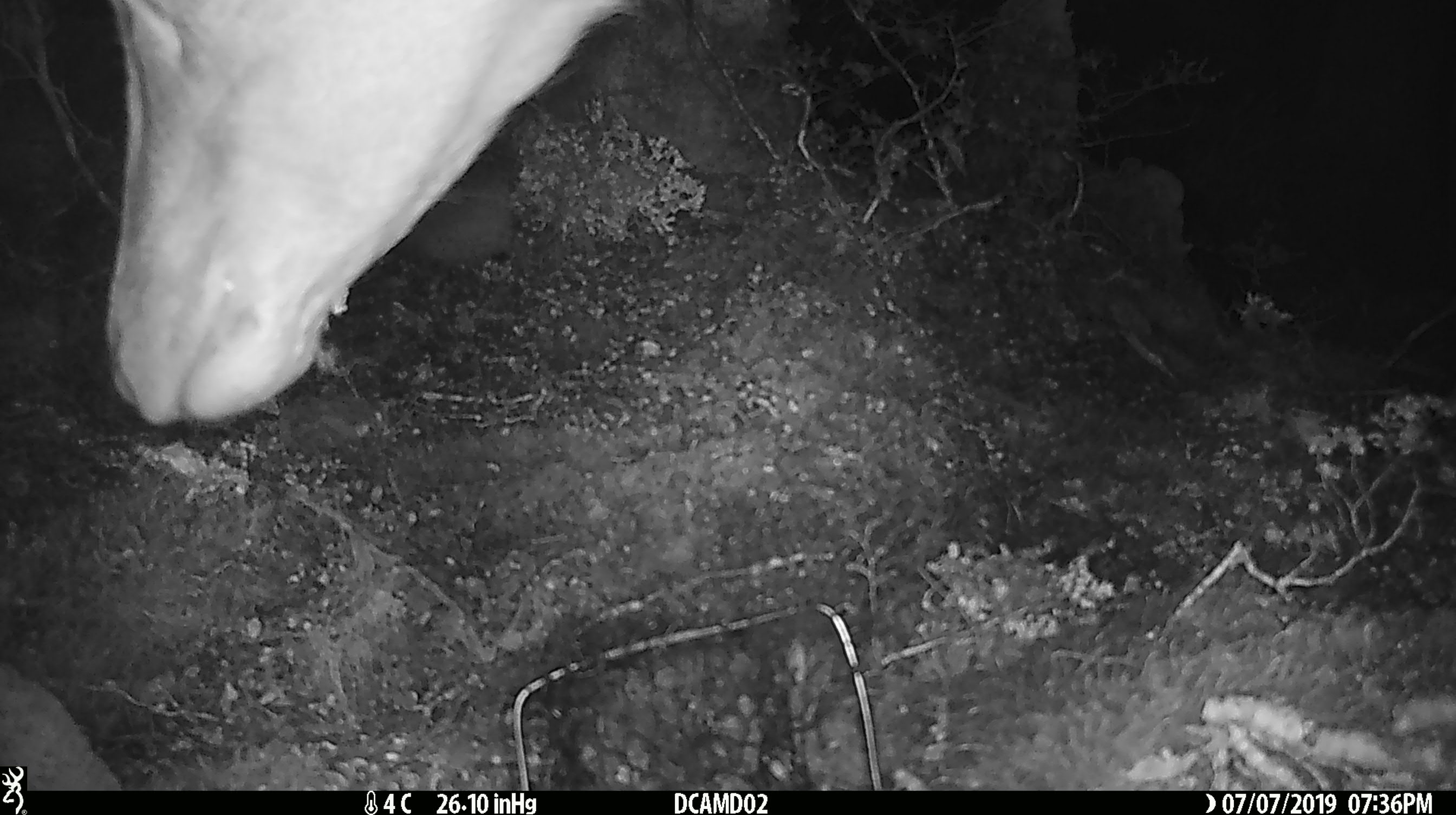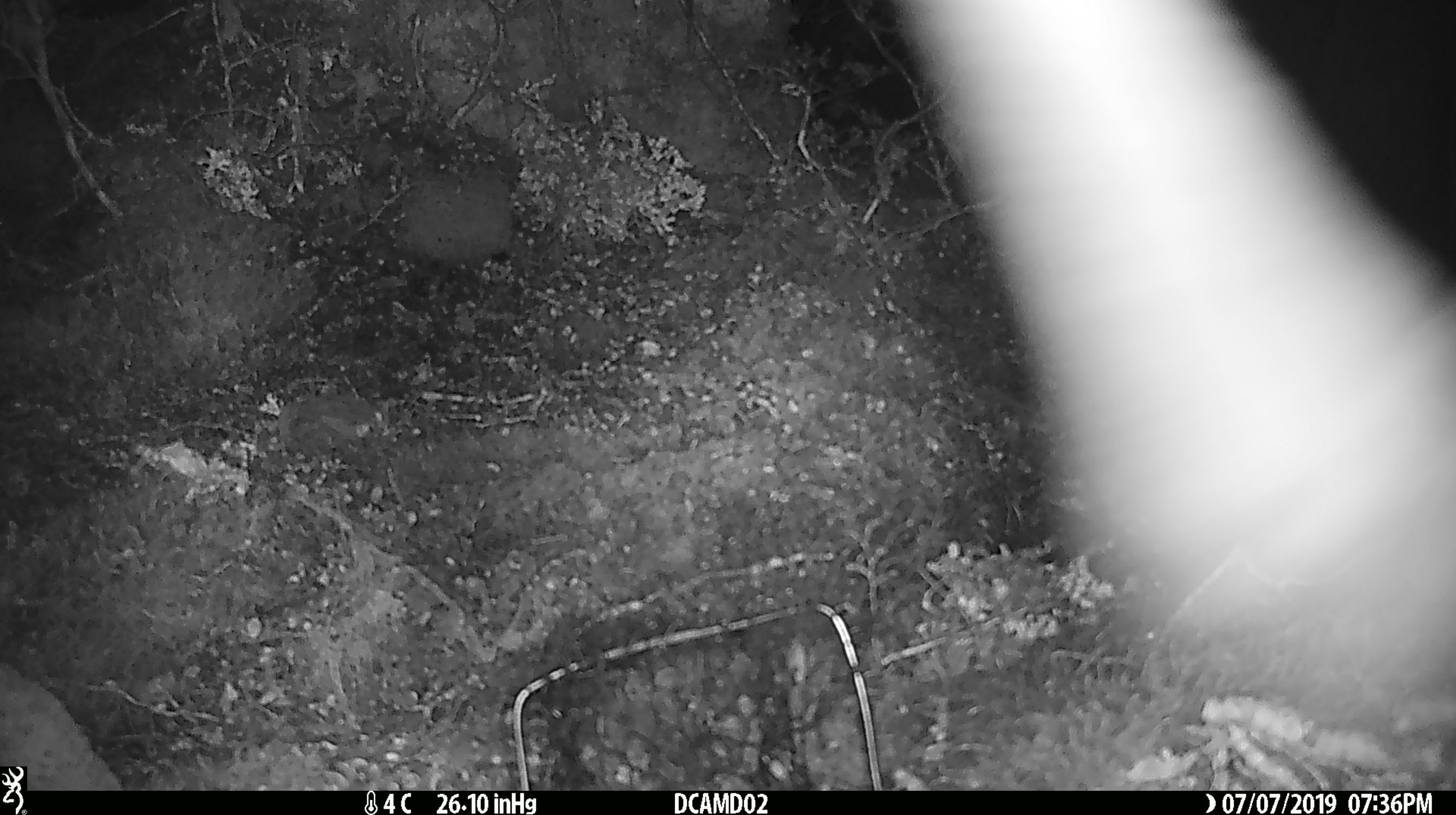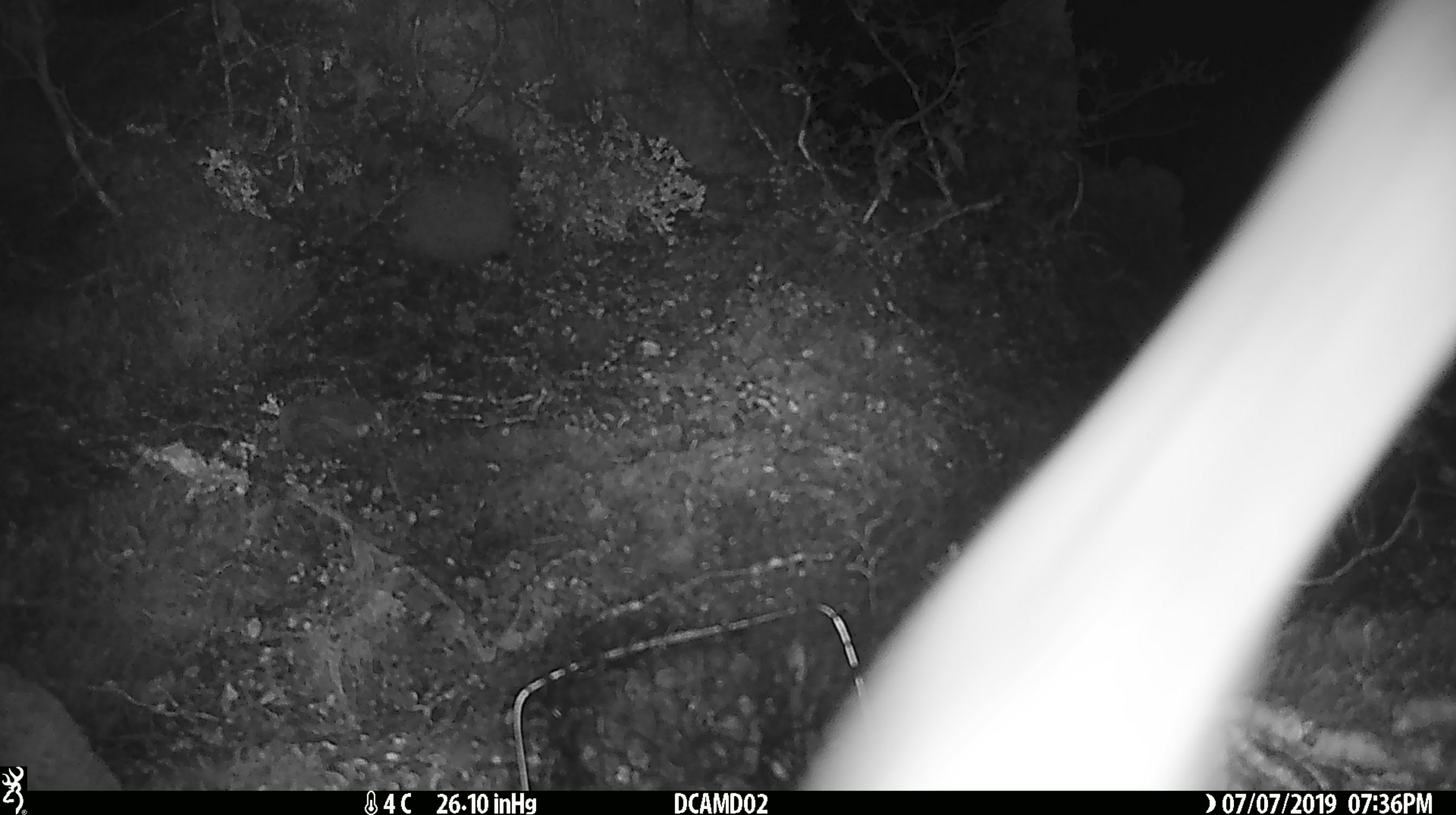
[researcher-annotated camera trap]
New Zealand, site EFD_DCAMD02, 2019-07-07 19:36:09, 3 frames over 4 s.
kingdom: Animalia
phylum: Chordata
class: Mammalia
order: Artiodactyla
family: Cervidae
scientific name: Cervidae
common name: deer